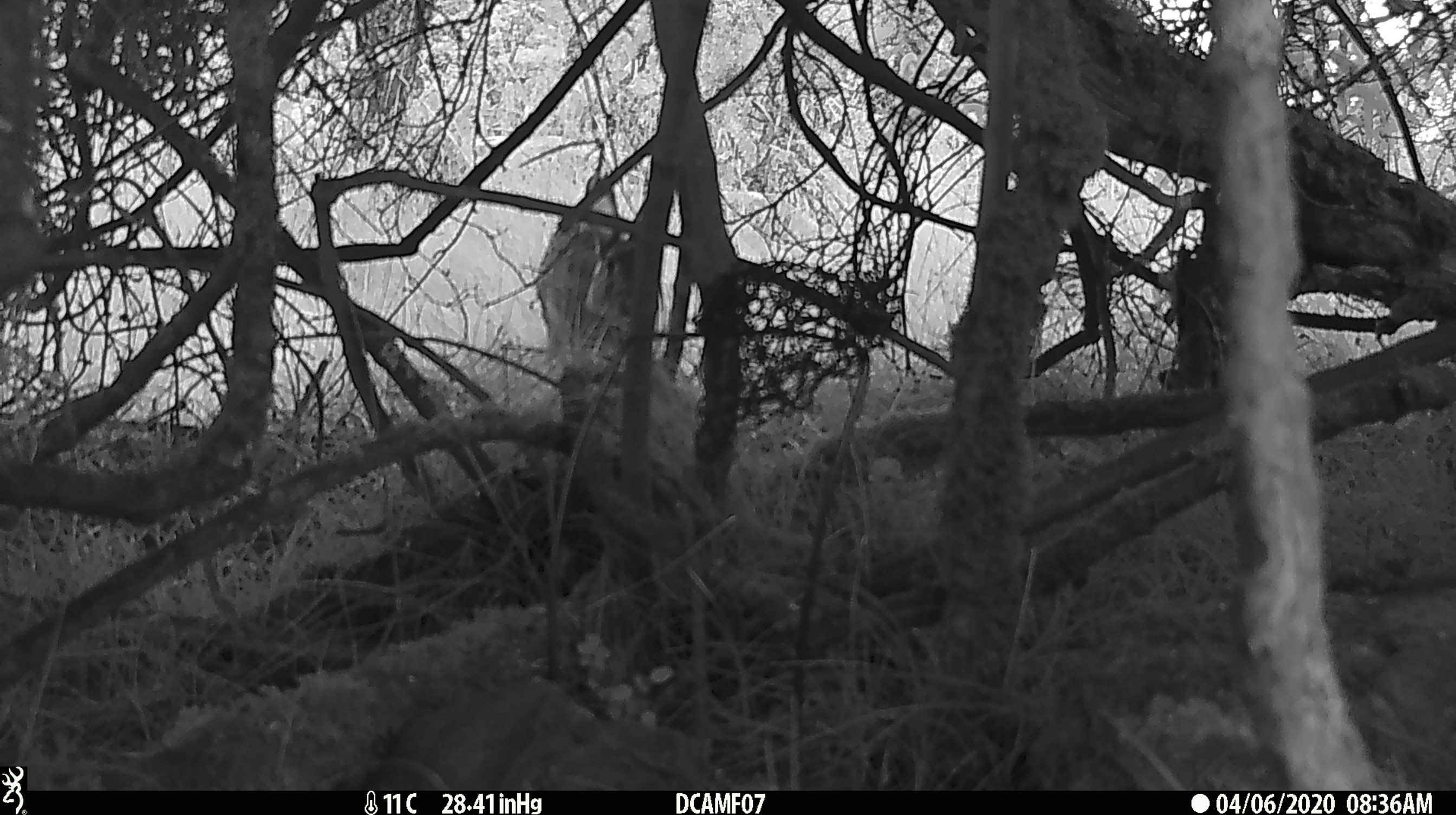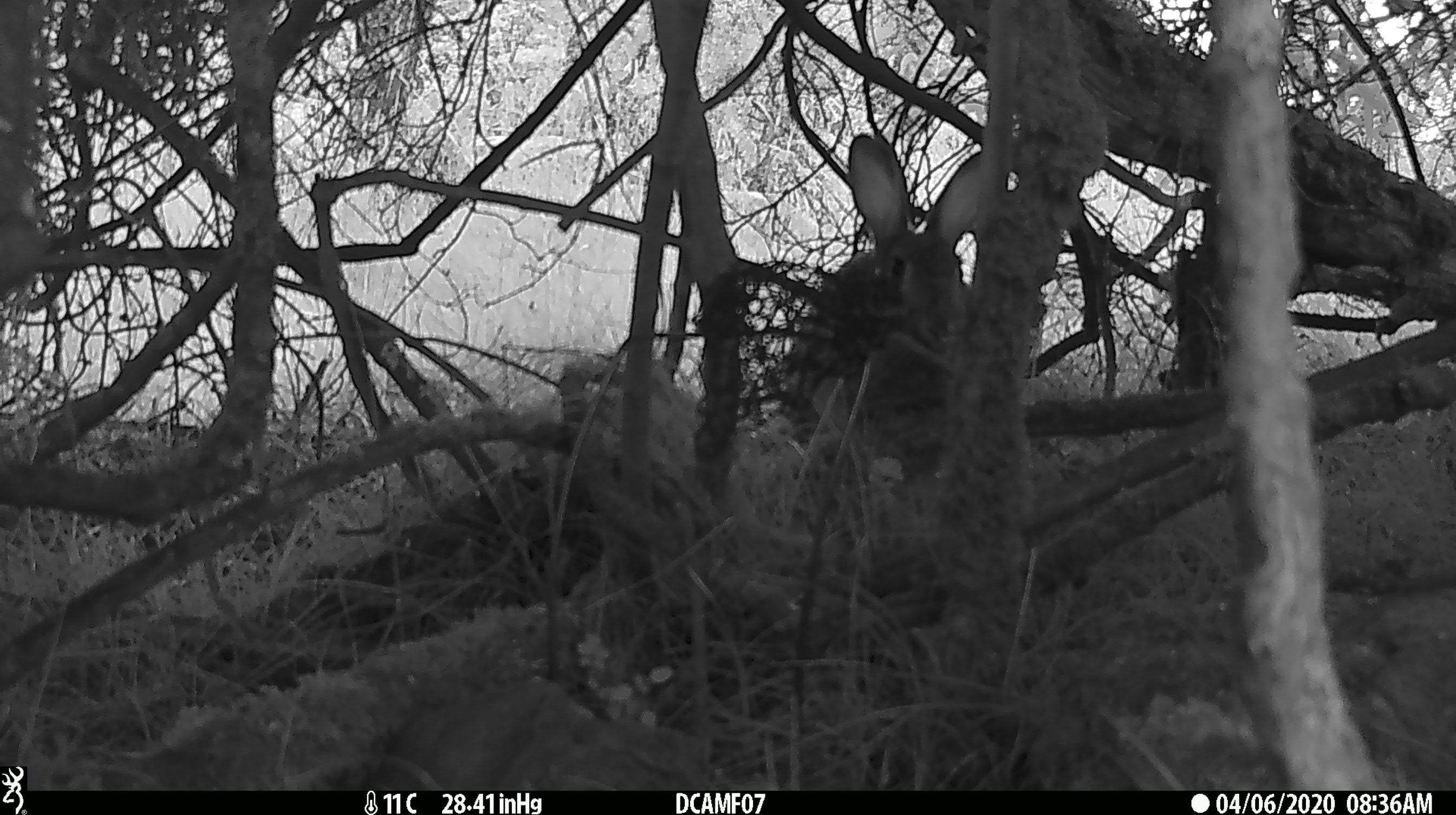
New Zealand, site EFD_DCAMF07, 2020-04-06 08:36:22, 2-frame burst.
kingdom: Animalia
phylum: Chordata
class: Mammalia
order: Lagomorpha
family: Leporidae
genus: Oryctolagus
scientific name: Oryctolagus cuniculus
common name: european rabbit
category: rabbit